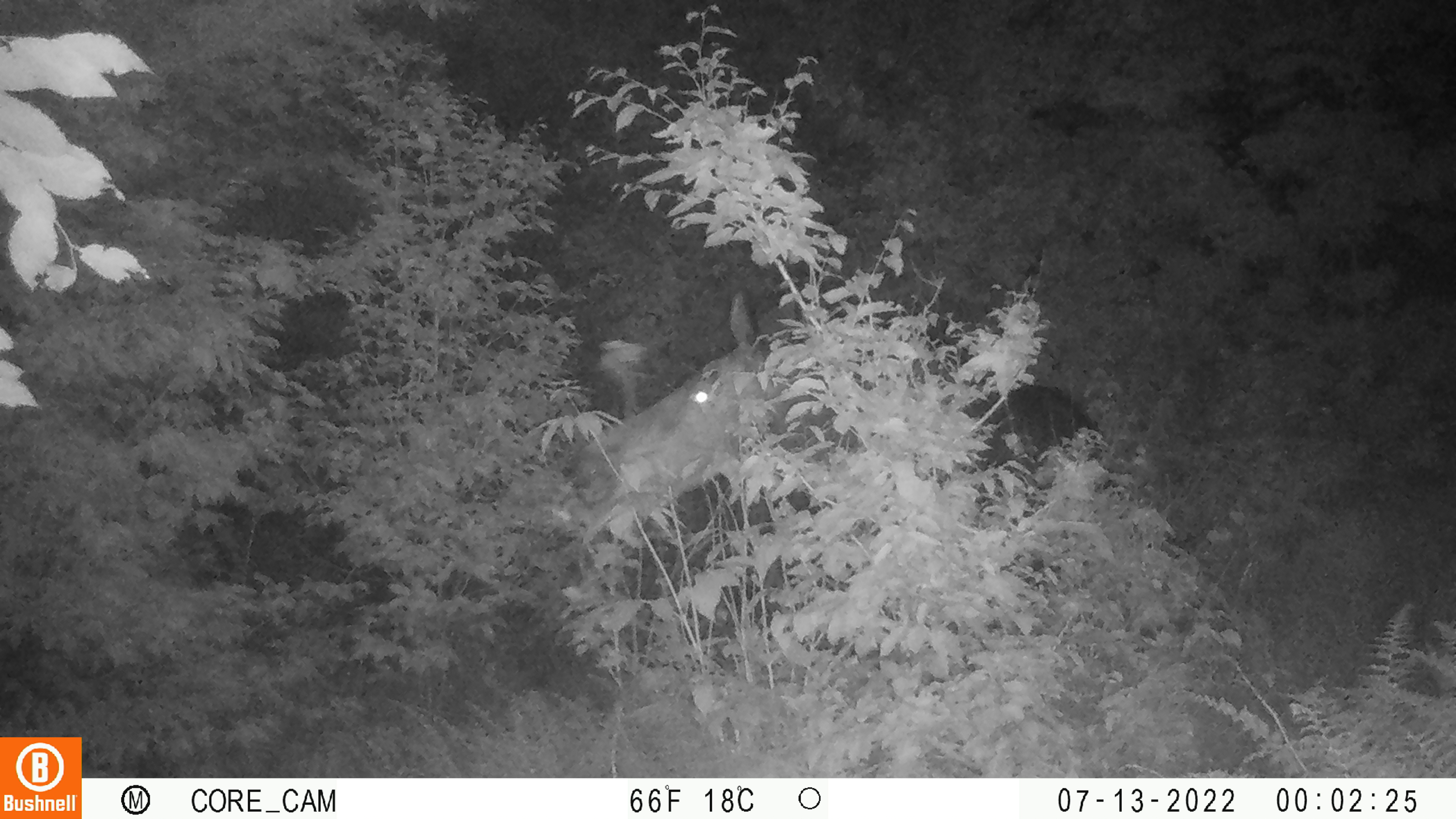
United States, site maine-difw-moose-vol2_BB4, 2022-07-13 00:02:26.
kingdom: Animalia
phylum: Chordata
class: Mammalia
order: Artiodactyla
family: Cervidae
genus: Alces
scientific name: Alces alces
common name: moose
Moose (Alces alces).